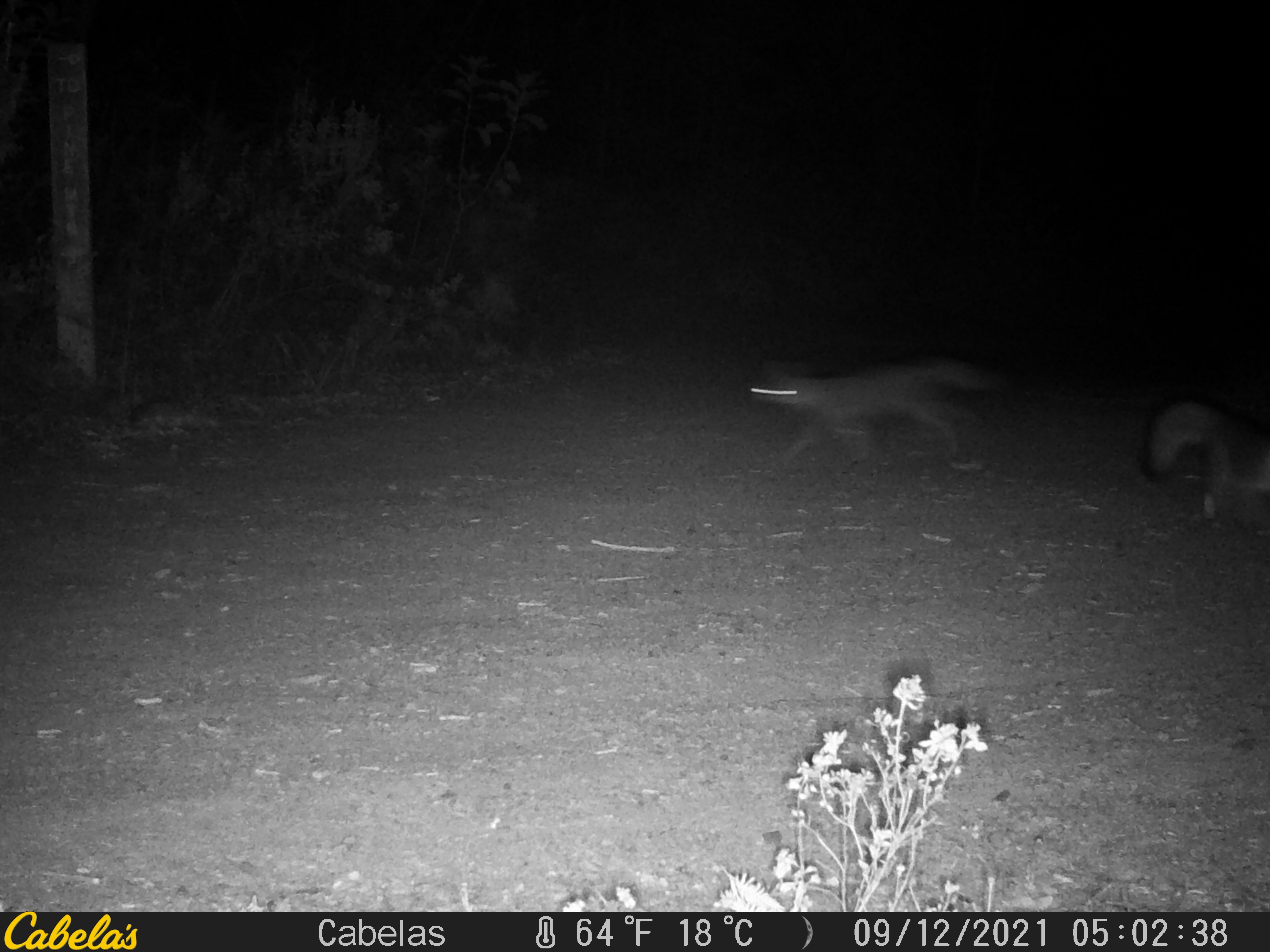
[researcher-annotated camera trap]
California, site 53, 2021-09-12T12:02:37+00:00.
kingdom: Animalia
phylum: Chordata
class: Mammalia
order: Carnivora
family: Canidae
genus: Urocyon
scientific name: Urocyon cinereoargenteus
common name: gray fox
Gray fox (Urocyon cinereoargenteus).